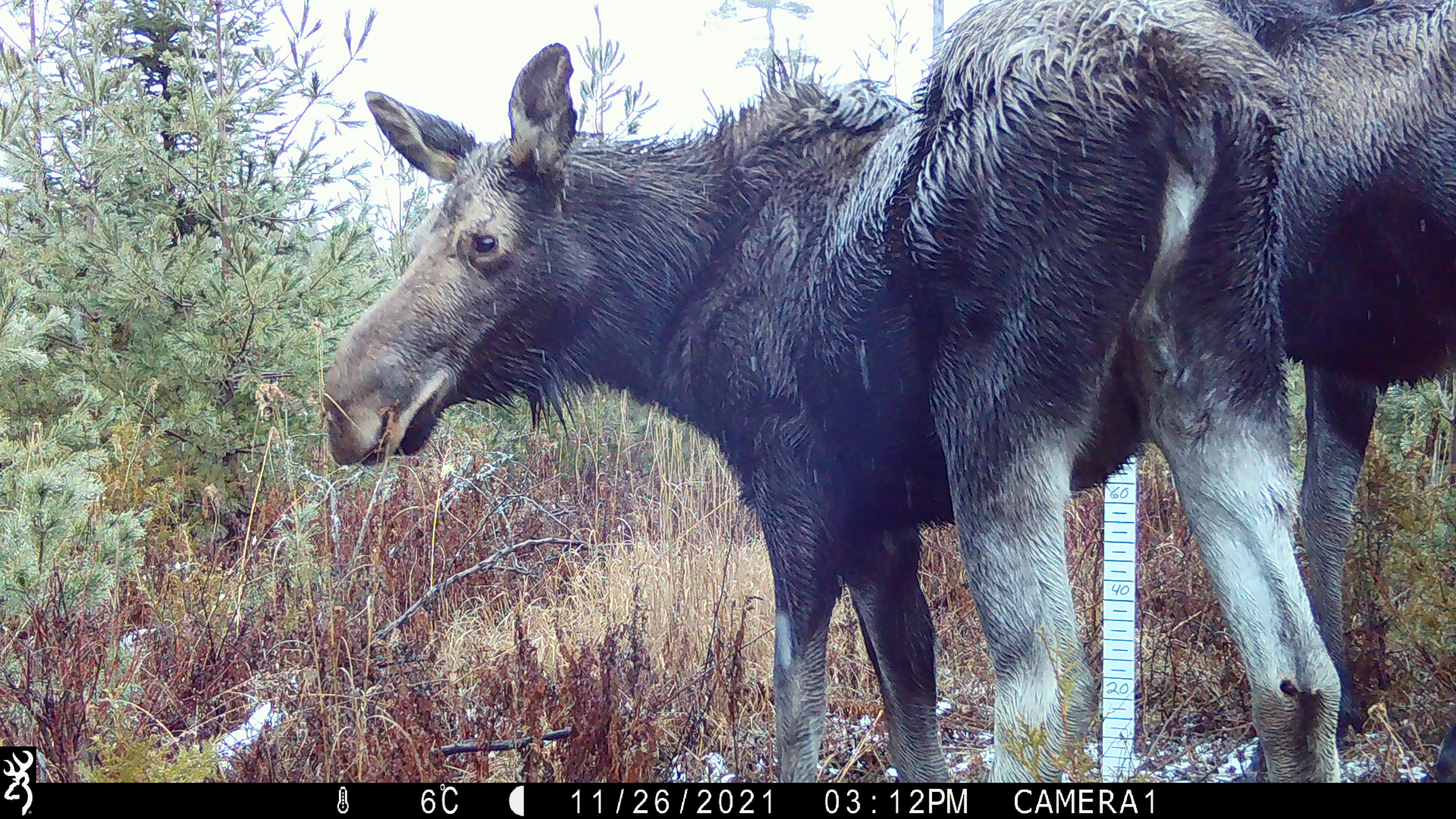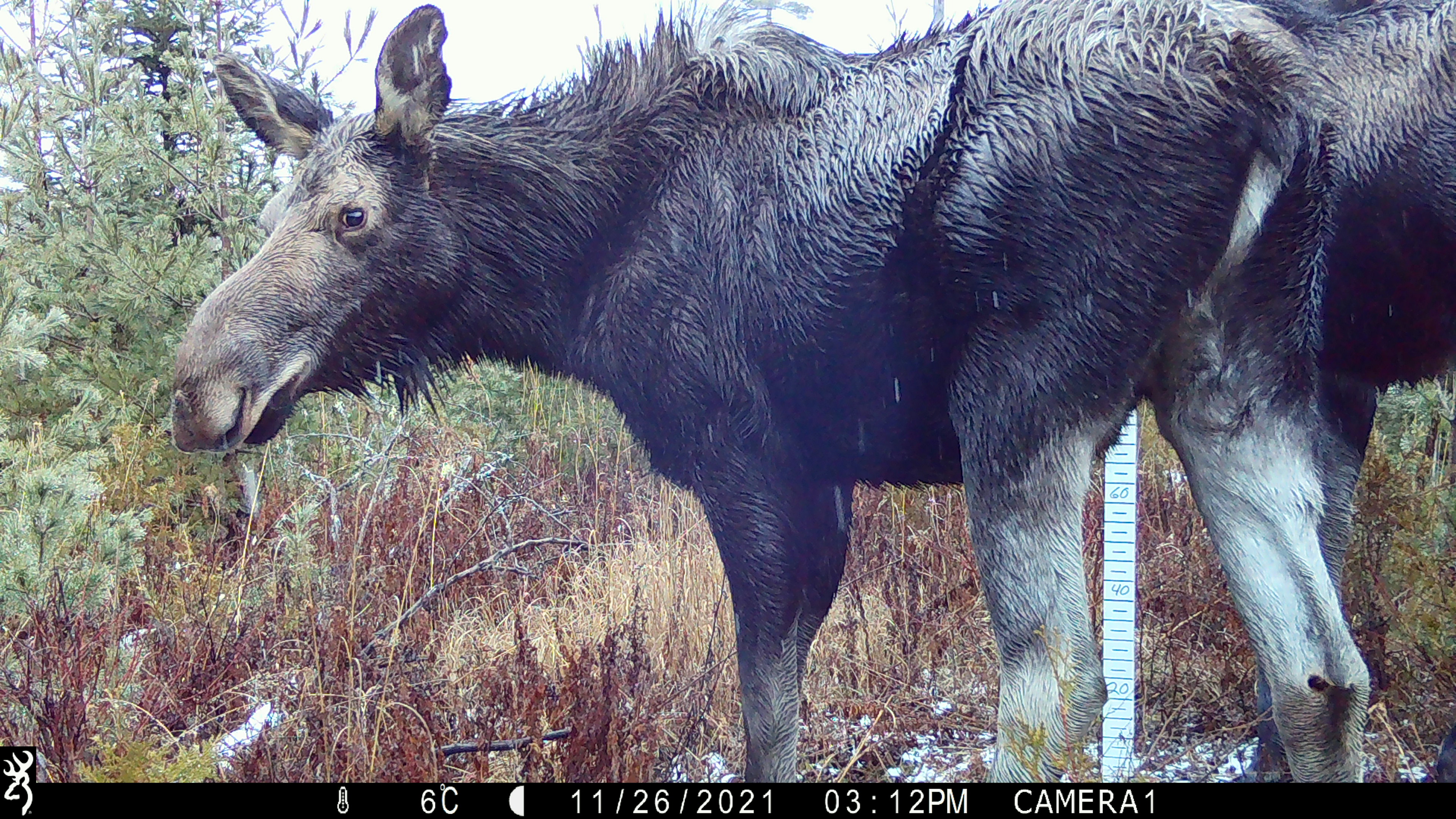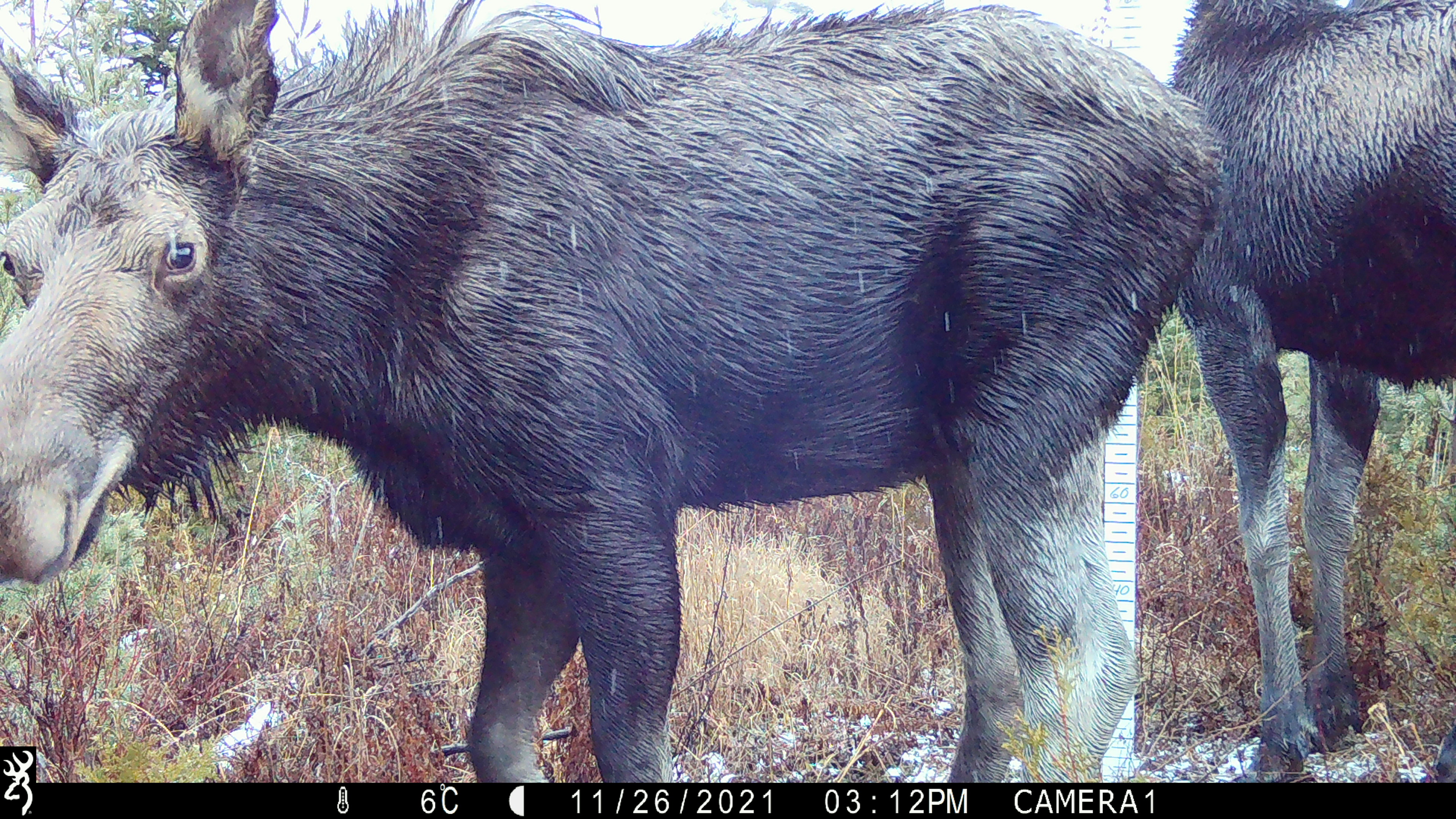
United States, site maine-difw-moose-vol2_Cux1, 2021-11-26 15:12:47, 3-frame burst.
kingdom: Animalia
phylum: Chordata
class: Mammalia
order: Artiodactyla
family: Cervidae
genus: Alces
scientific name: Alces alces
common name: moose